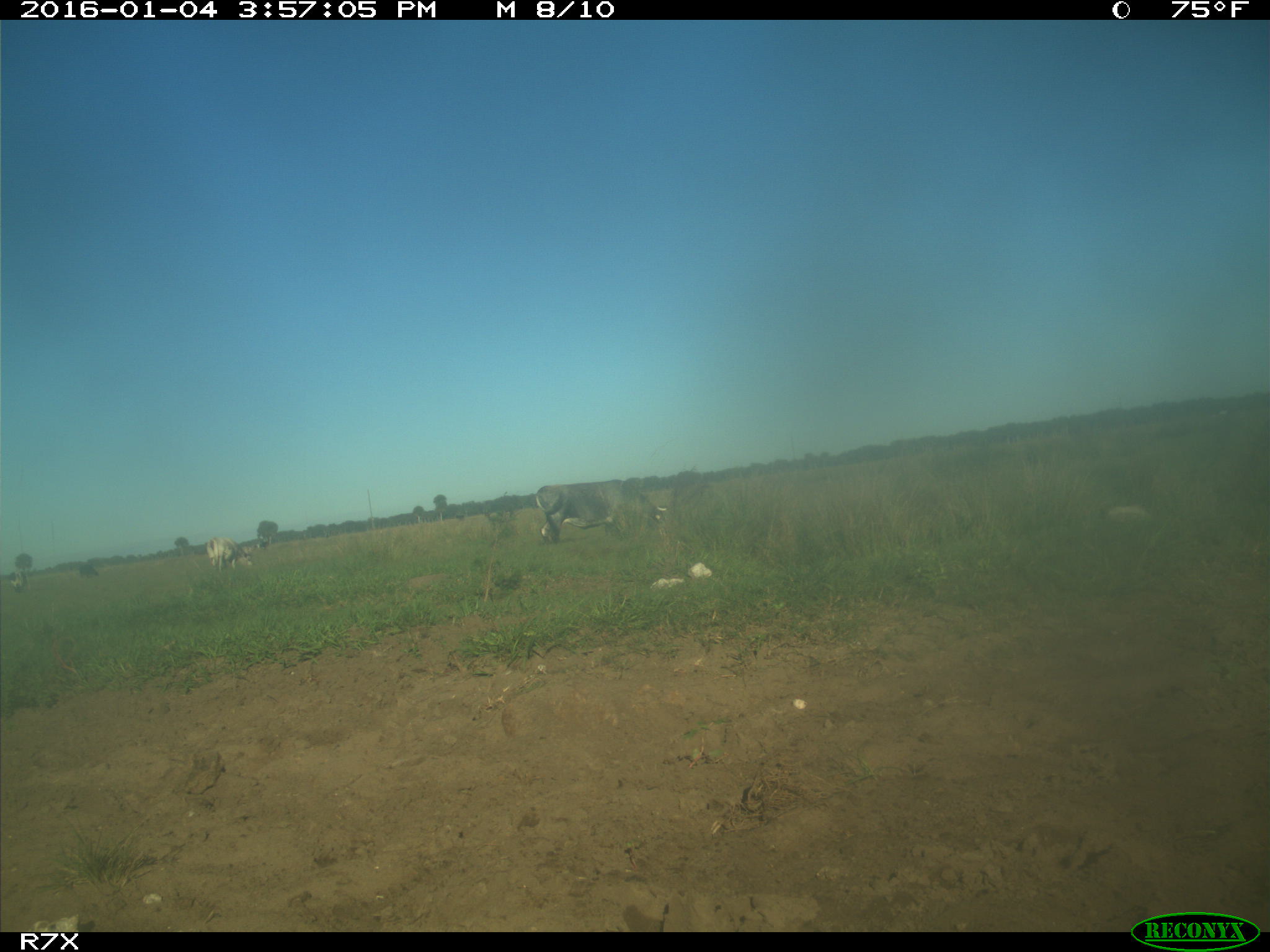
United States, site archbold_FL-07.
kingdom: Animalia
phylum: Chordata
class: Mammalia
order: Artiodactyla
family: Bovidae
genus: Bos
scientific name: Bos taurus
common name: domestic cow